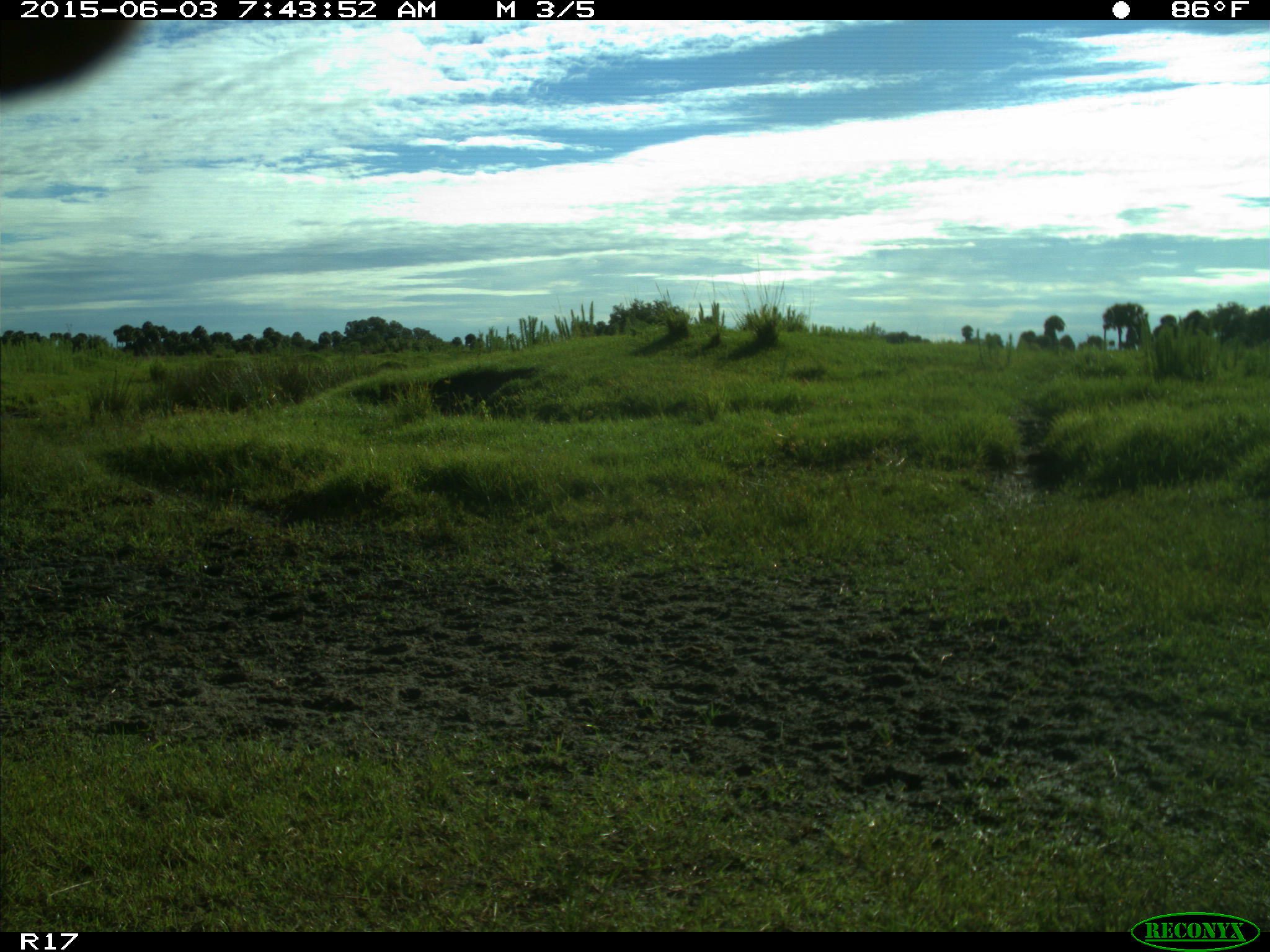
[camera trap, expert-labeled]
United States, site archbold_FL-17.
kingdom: Animalia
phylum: Chordata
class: Mammalia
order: Artiodactyla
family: Bovidae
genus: Bos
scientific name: Bos taurus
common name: domestic cow